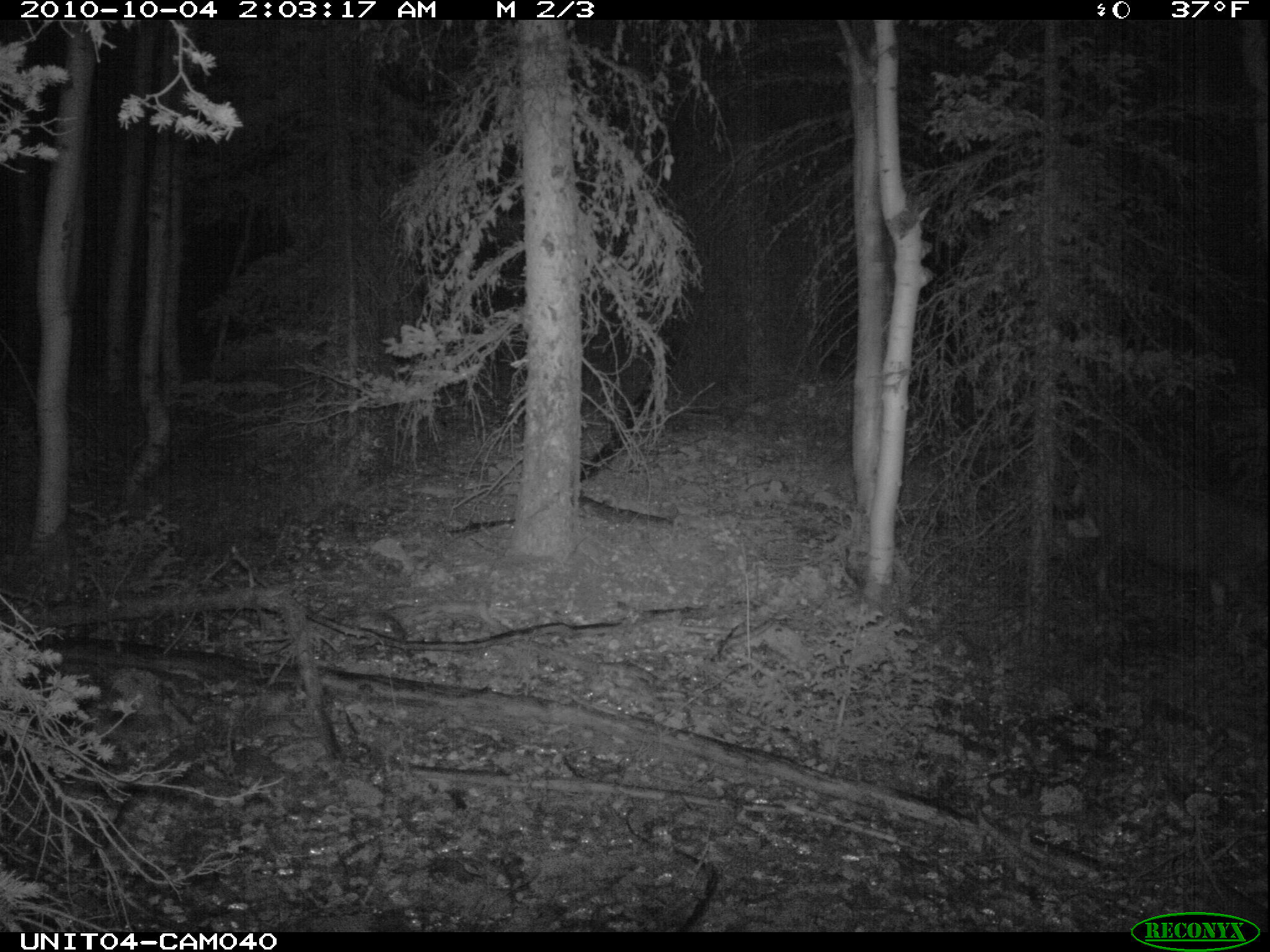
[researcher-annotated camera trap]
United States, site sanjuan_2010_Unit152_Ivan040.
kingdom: Animalia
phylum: Chordata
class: Mammalia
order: Artiodactyla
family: Cervidae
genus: Odocoileus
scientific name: Odocoileus hemionus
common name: mule deer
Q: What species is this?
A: Odocoileus hemionus (mule deer).